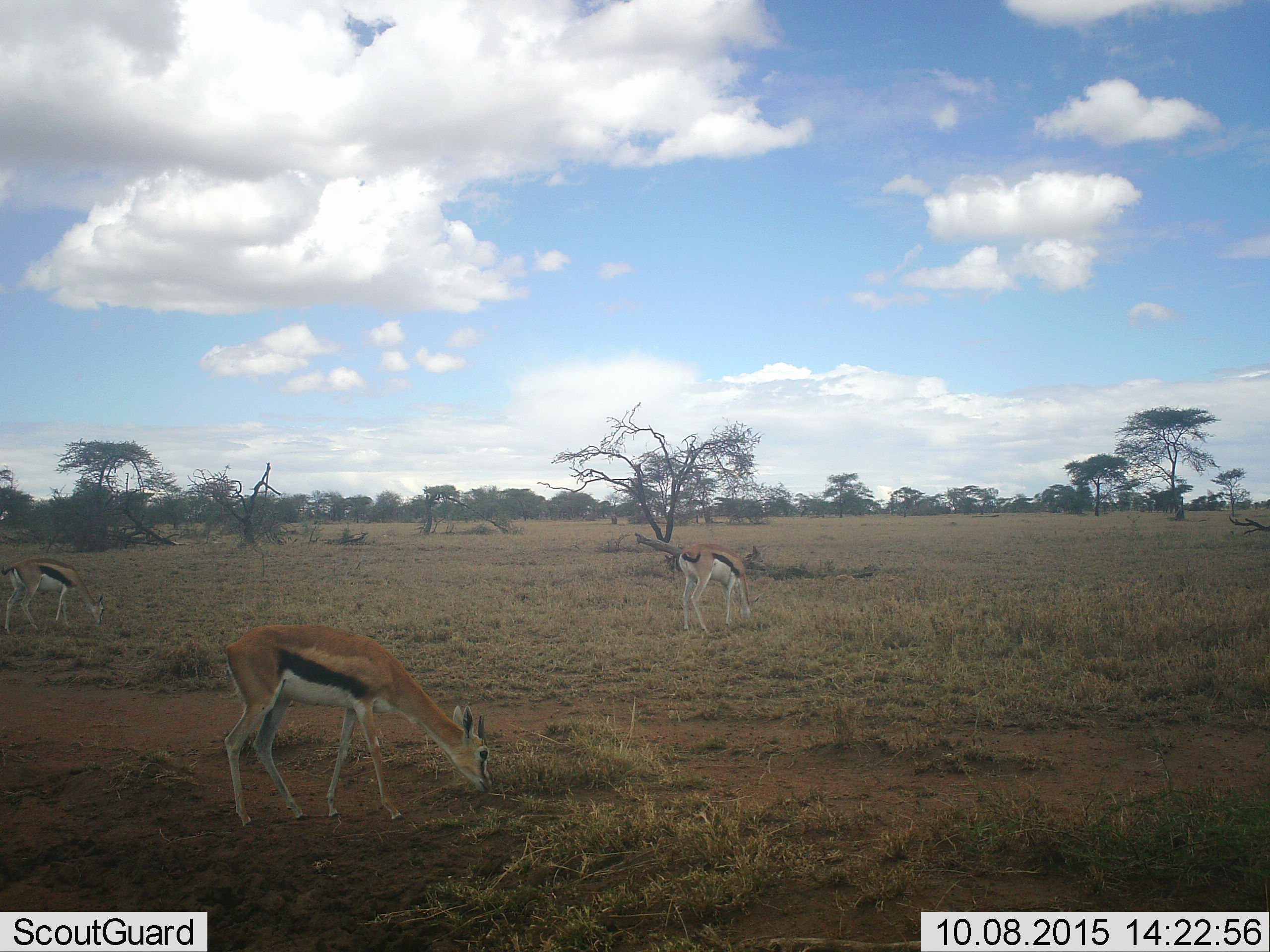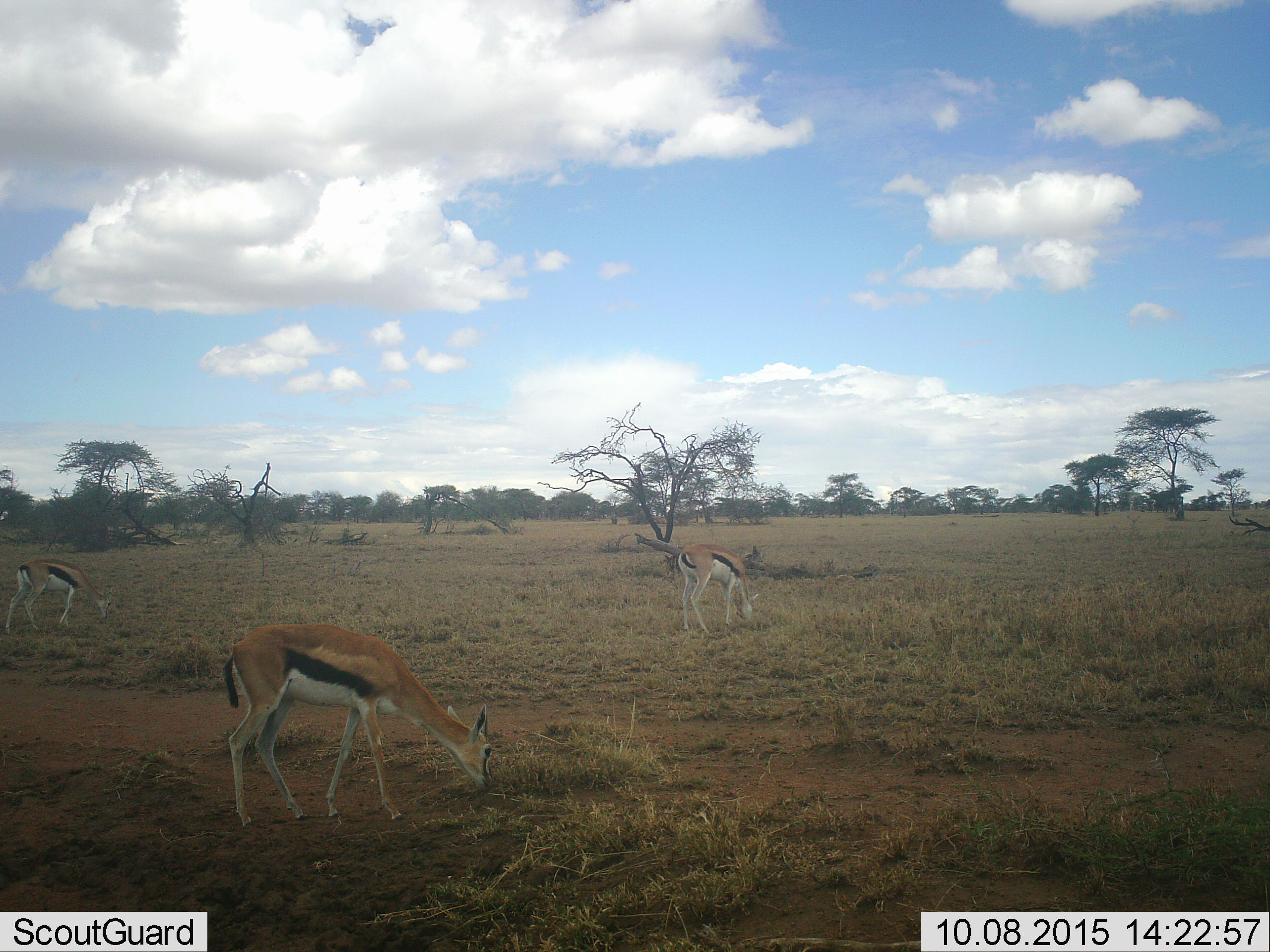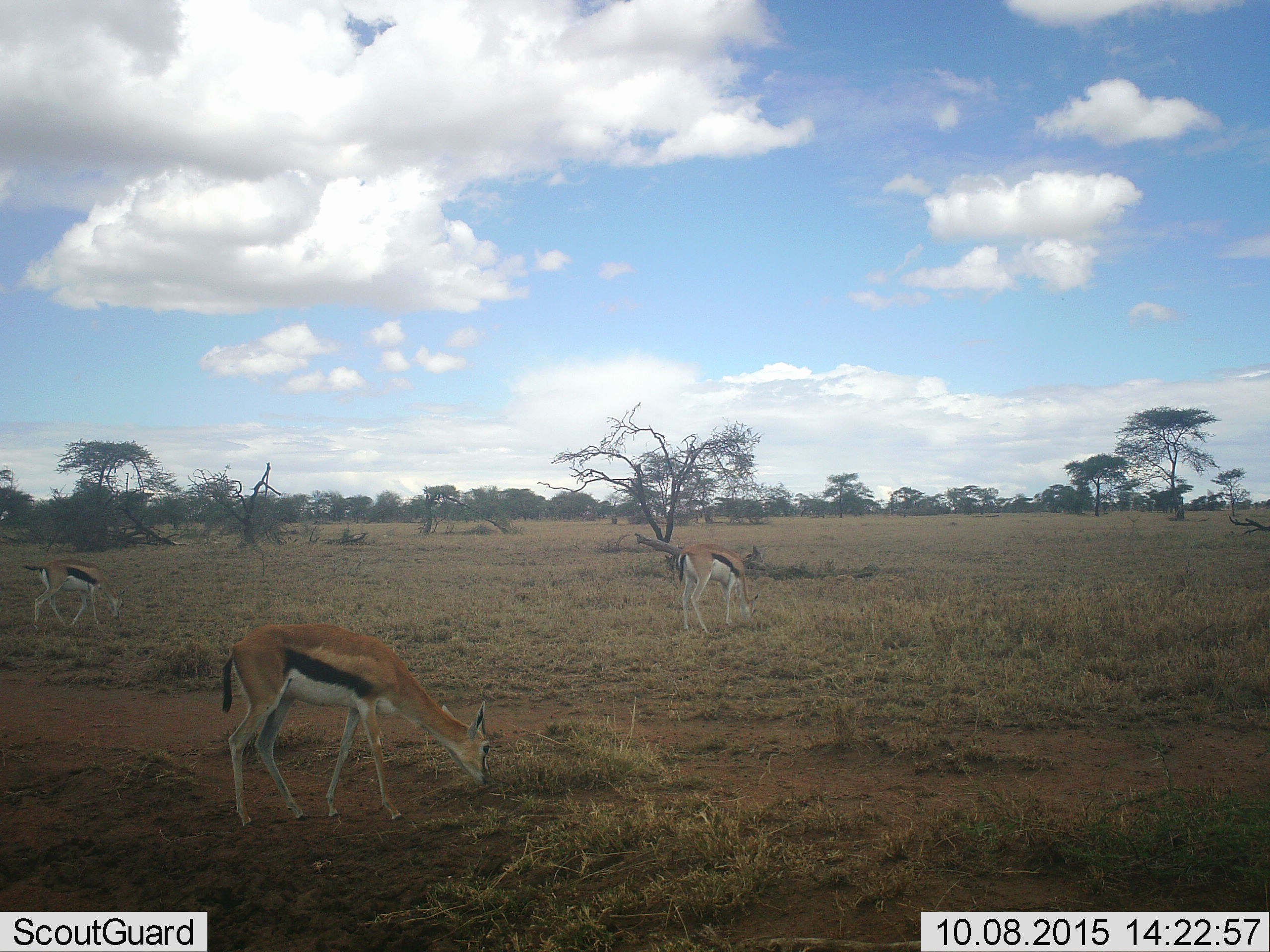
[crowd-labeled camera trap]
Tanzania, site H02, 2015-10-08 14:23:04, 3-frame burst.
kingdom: Animalia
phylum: Chordata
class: Mammalia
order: Artiodactyla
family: Bovidae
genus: Eudorcas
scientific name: Eudorcas thomsonii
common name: thomson's gazelle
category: gazellethomsons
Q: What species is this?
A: Gazellethomsons (thomson's gazelle) (Eudorcas thomsonii).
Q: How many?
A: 3.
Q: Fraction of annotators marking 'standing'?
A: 67%.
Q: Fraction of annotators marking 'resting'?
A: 11%.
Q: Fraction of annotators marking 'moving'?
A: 22%.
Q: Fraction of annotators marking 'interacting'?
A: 0%.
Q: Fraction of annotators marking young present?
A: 11%.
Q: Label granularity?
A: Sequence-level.